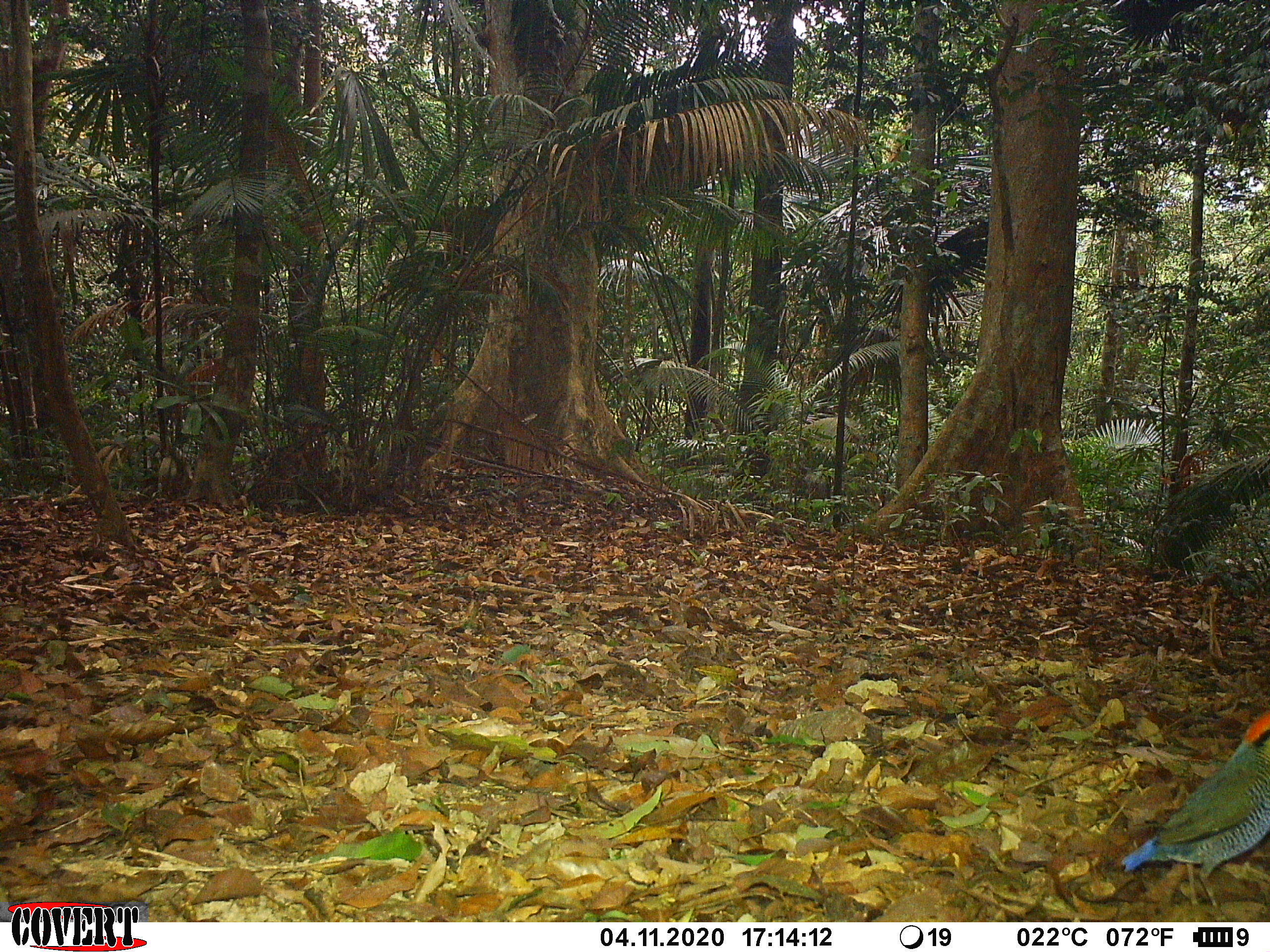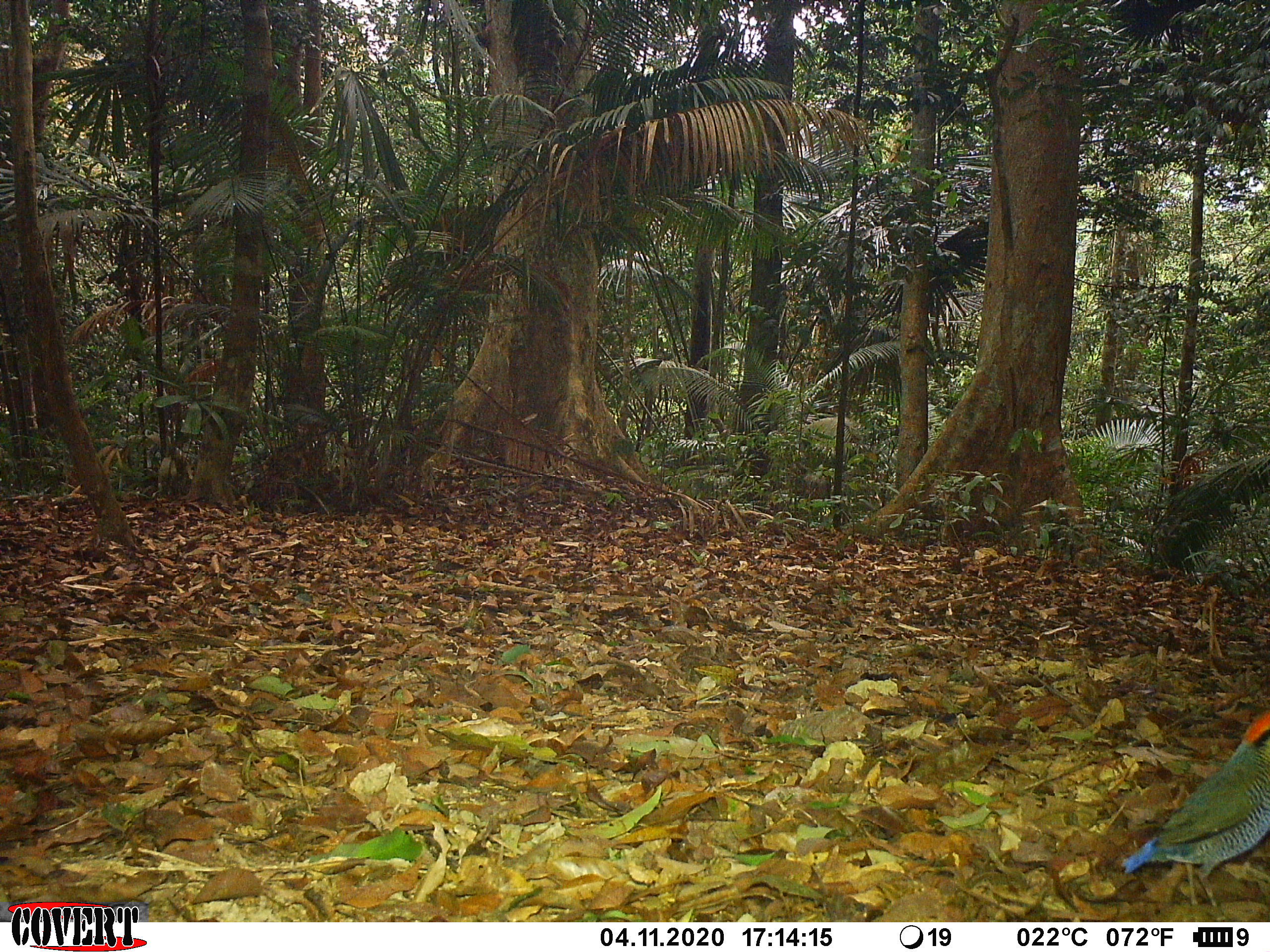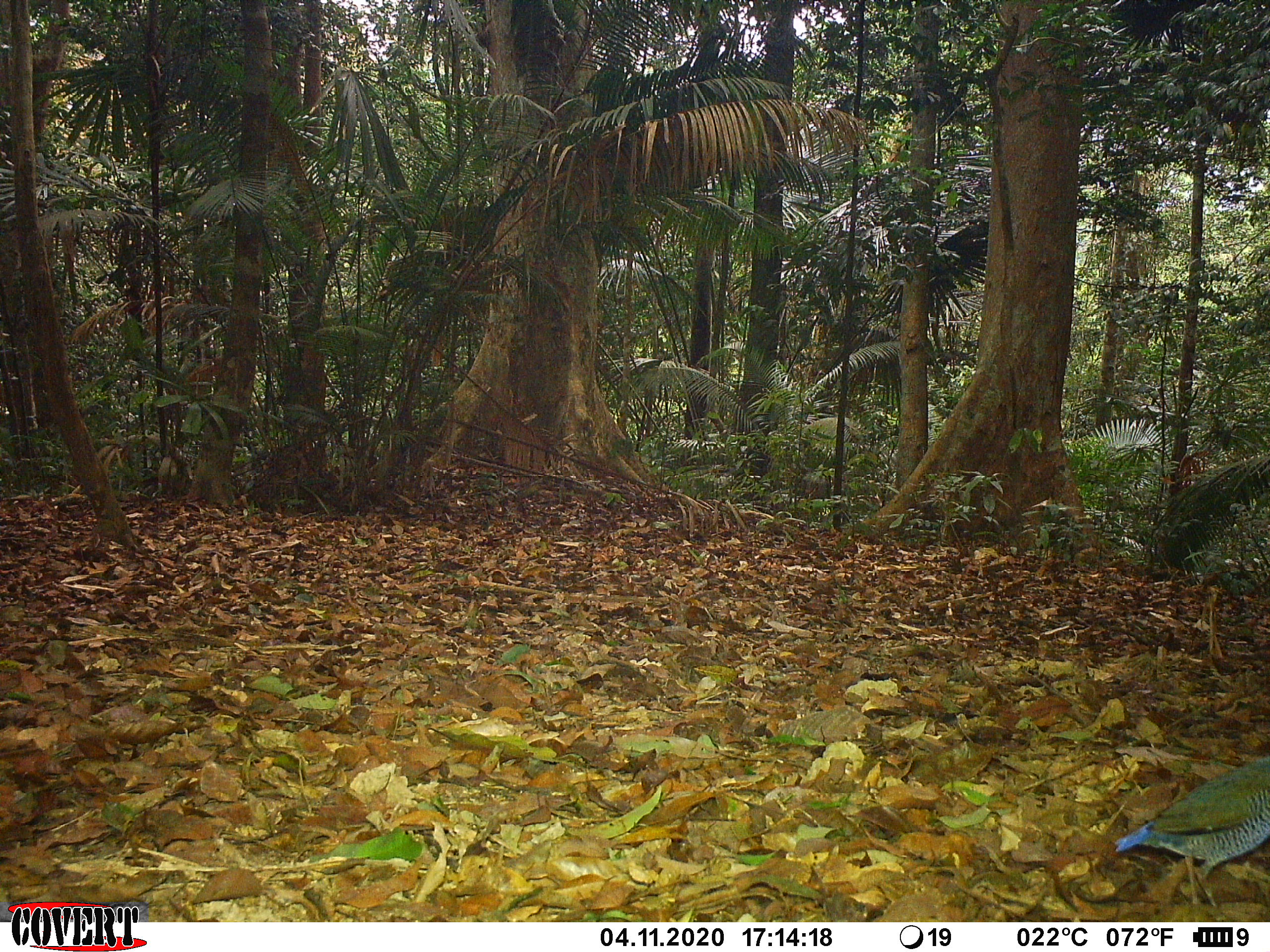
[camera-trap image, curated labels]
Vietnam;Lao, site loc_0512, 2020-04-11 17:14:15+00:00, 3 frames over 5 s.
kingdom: Animalia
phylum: Chordata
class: Aves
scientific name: Aves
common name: bird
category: unidentified bird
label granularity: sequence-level